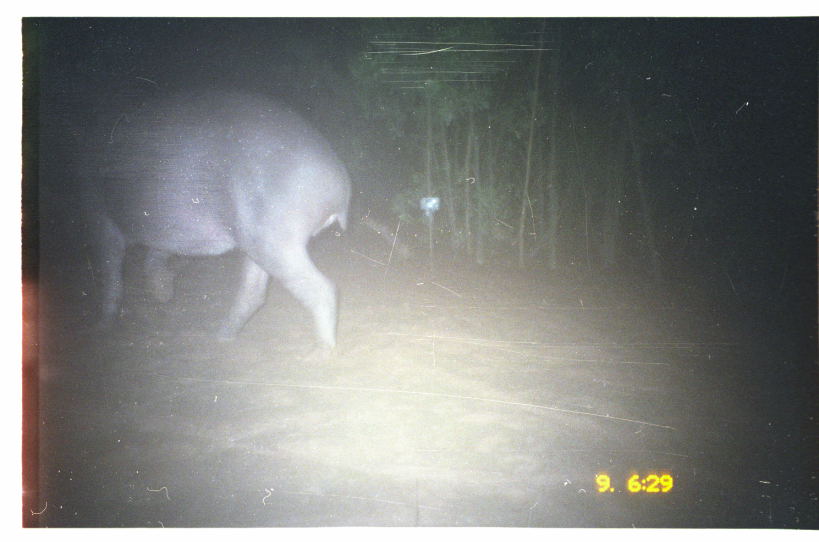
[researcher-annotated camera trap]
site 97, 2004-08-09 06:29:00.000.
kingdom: Animalia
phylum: Chordata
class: Mammalia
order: Perissodactyla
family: Tapiridae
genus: Tapirus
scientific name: Tapirus terrestris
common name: south american tapir